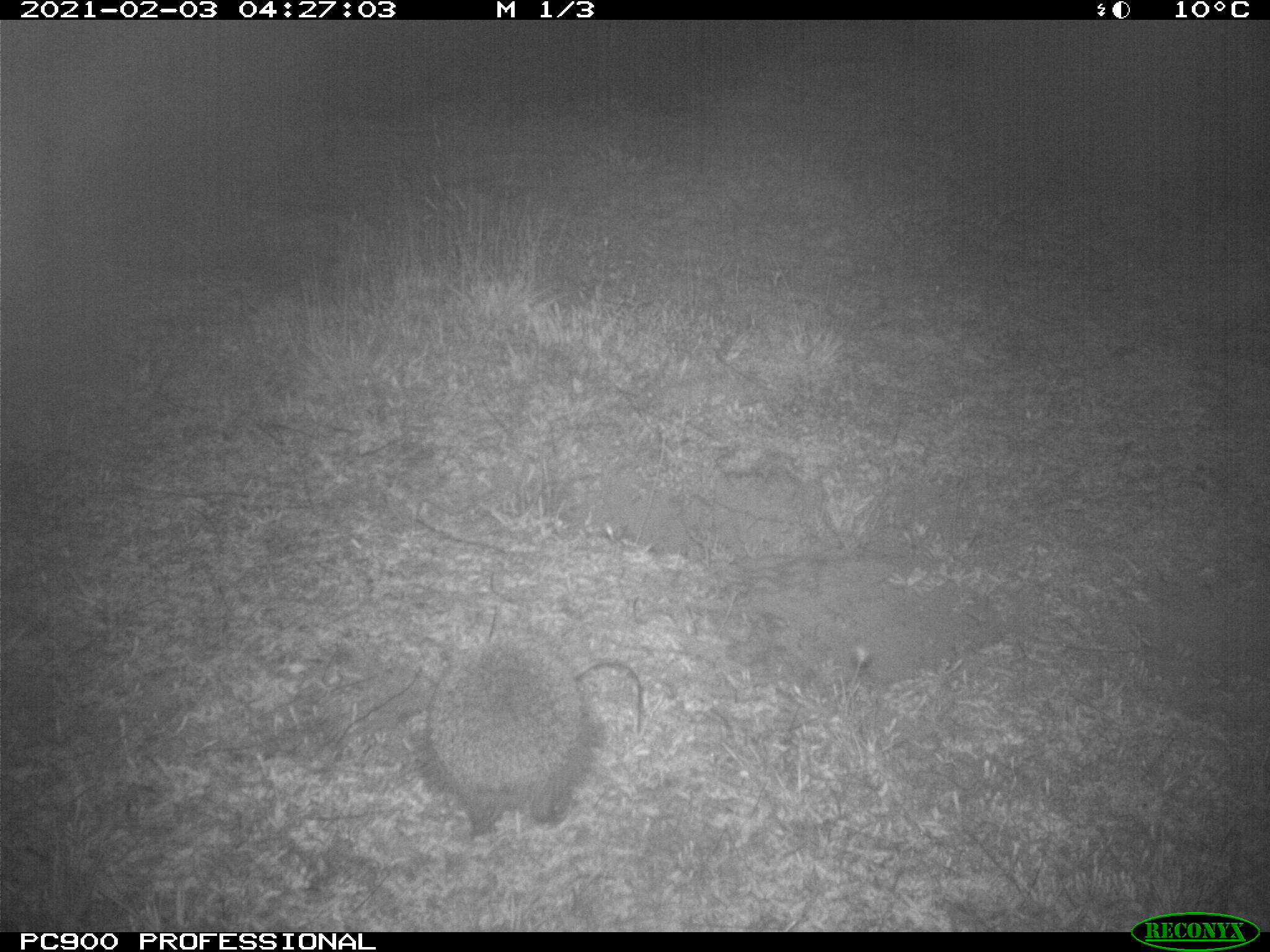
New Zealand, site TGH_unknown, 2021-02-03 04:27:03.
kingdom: Animalia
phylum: Chordata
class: Mammalia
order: Eulipotyphla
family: Erinaceidae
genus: Erinaceus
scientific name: Erinaceus europaeus europaeus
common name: european hedgehog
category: hedgehog